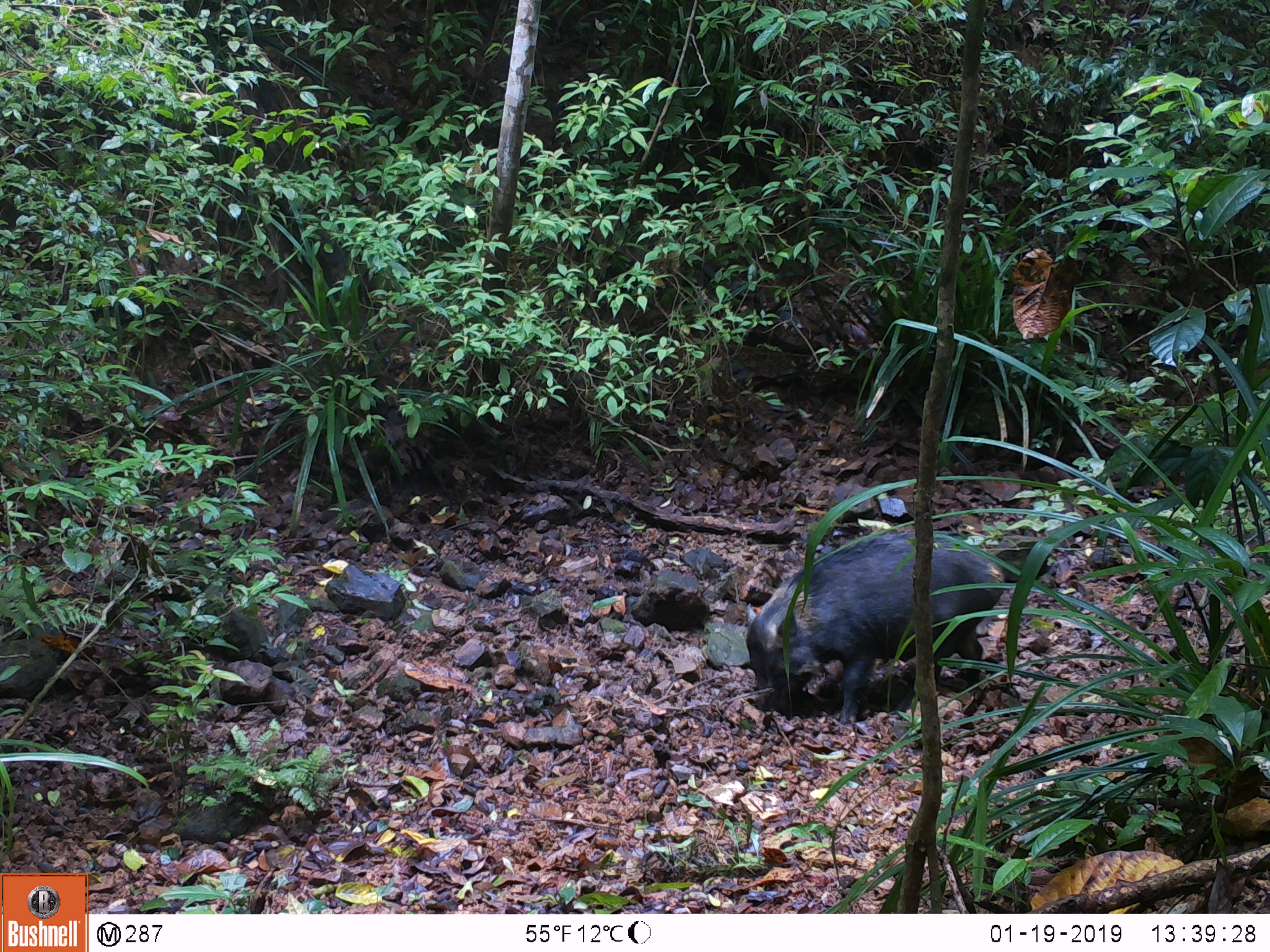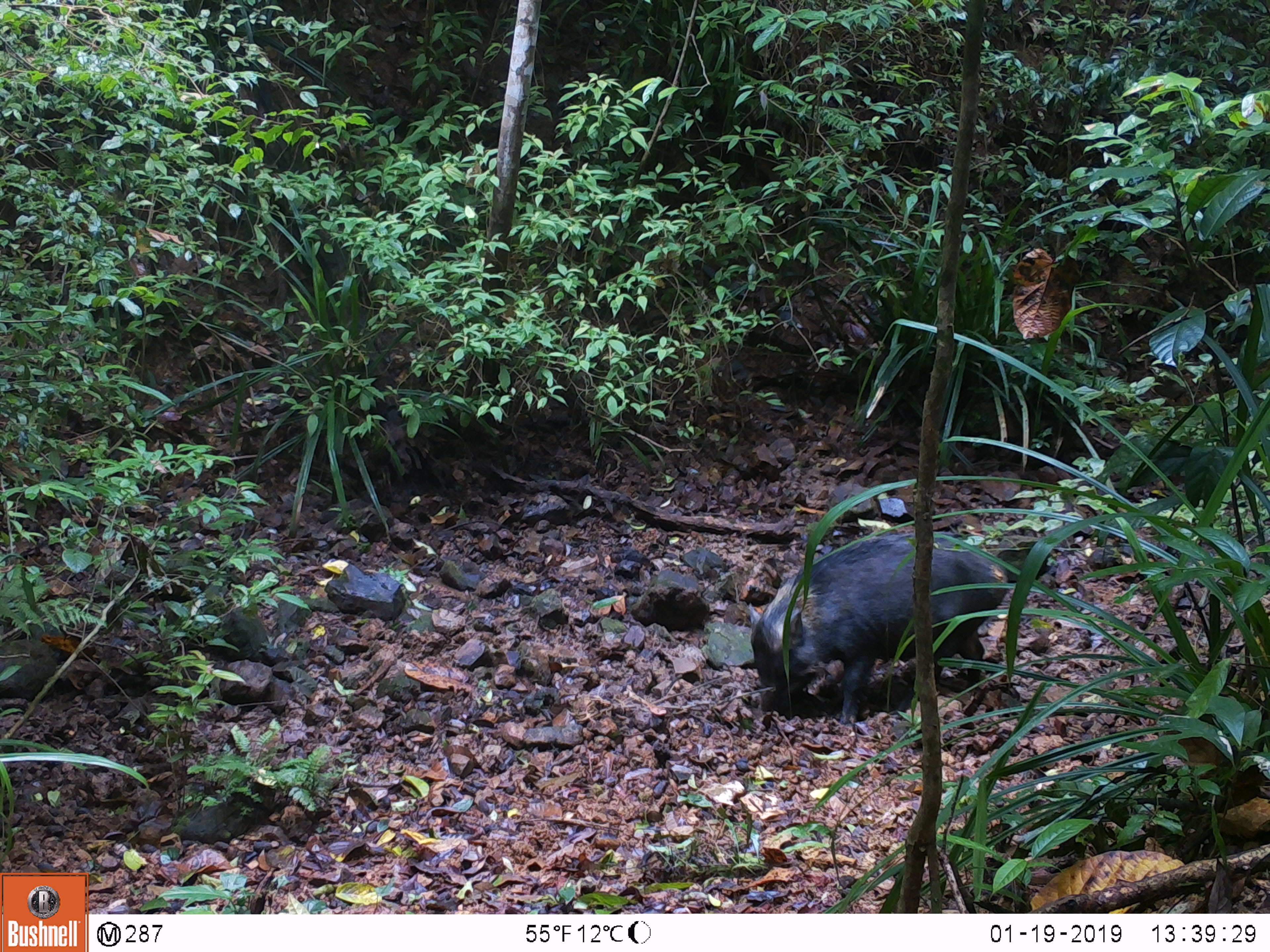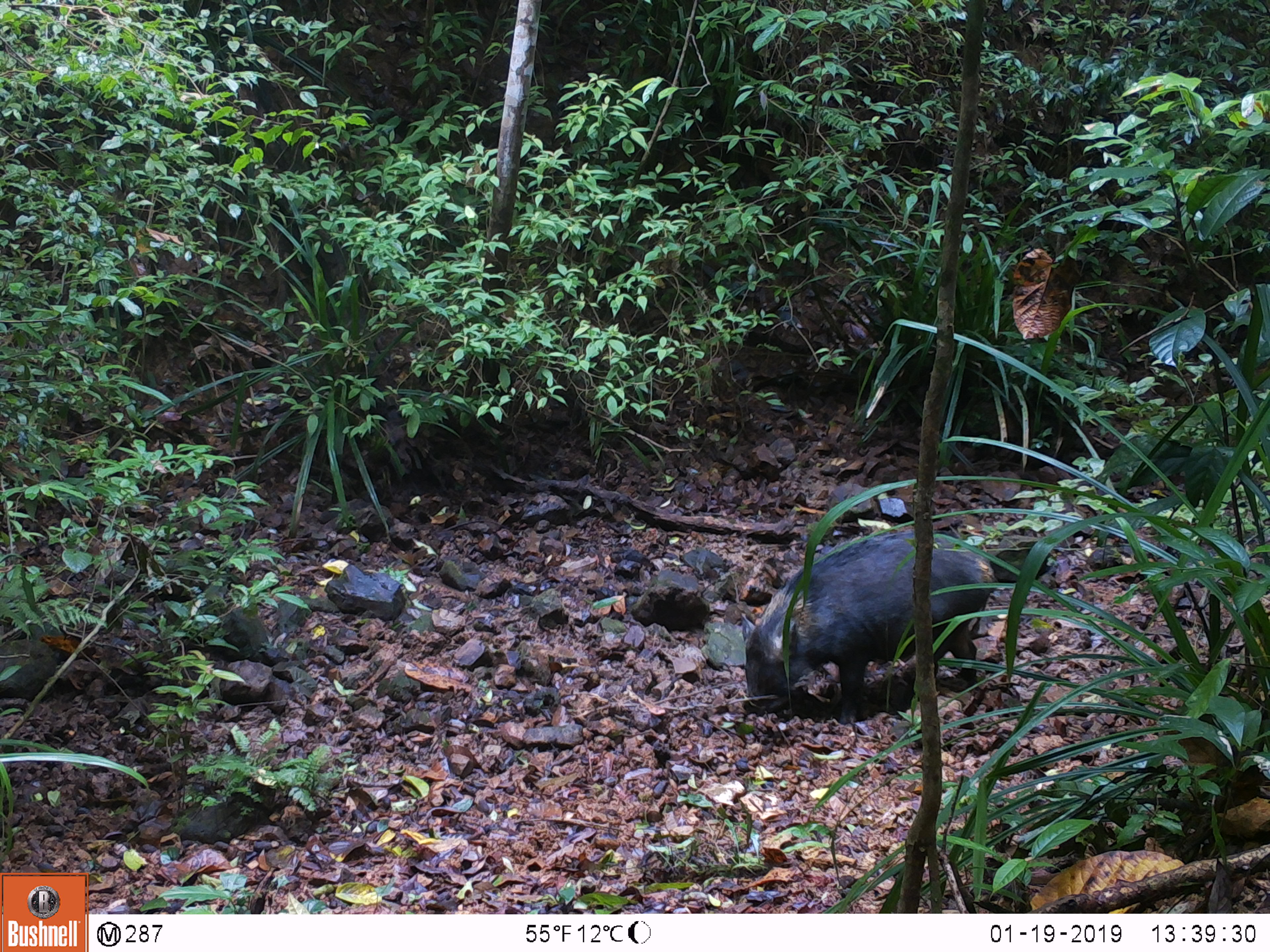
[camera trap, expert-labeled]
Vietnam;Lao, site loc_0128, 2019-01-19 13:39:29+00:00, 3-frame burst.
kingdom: Animalia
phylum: Chordata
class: Mammalia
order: Artiodactyla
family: Suidae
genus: Sus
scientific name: Sus scrofa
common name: eurasian wild pig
Eurasian wild pig (Sus scrofa). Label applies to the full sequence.